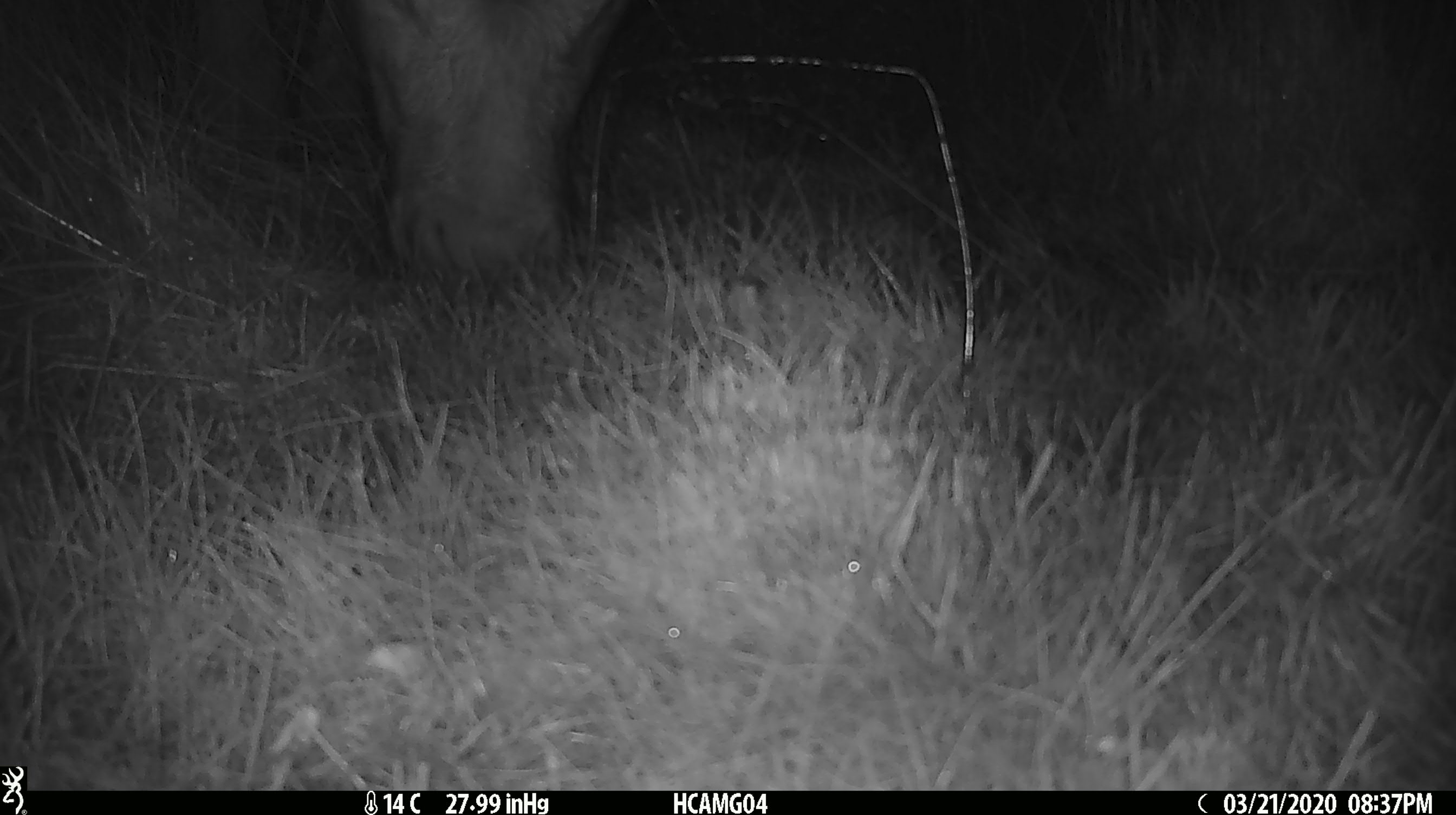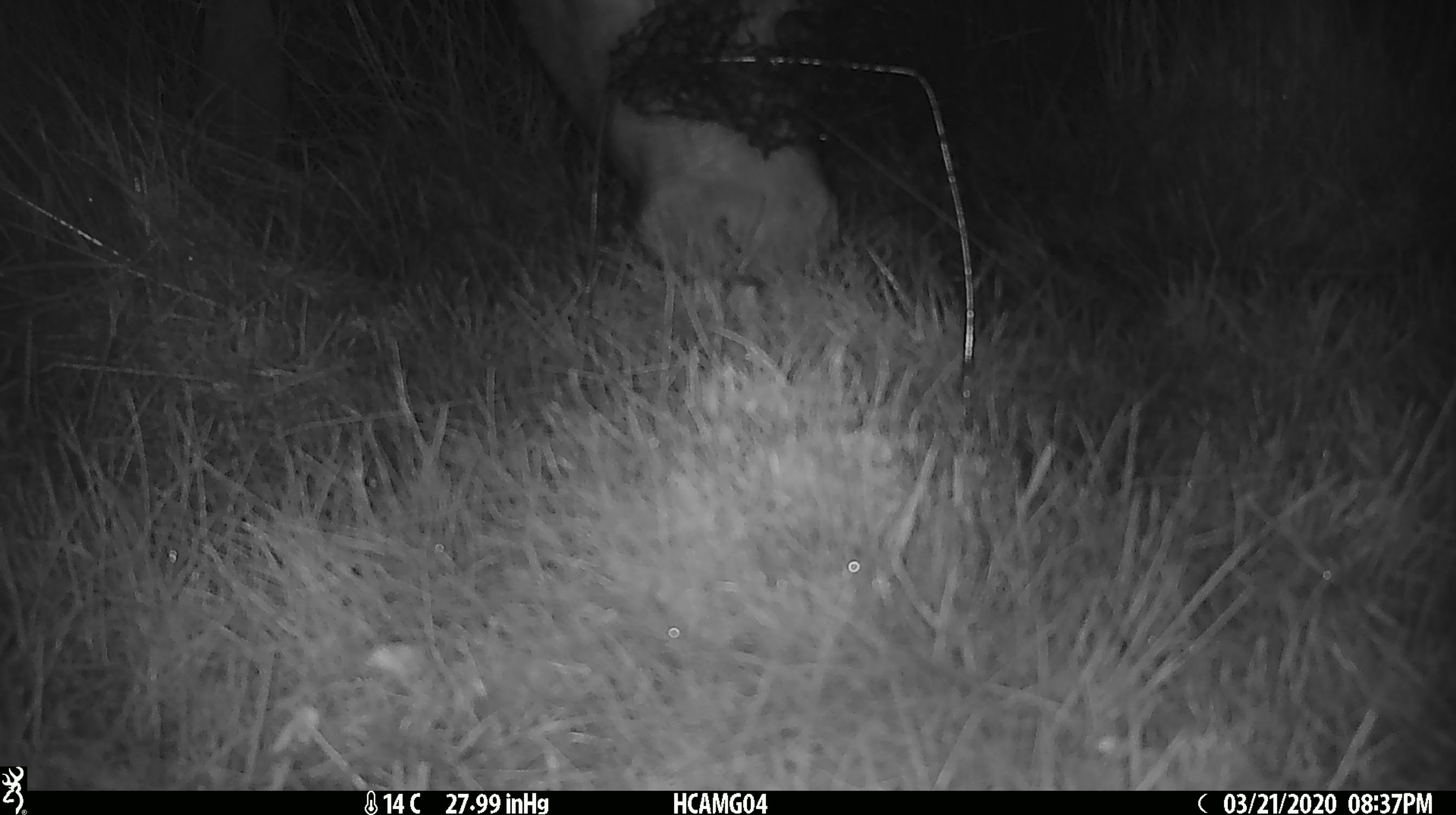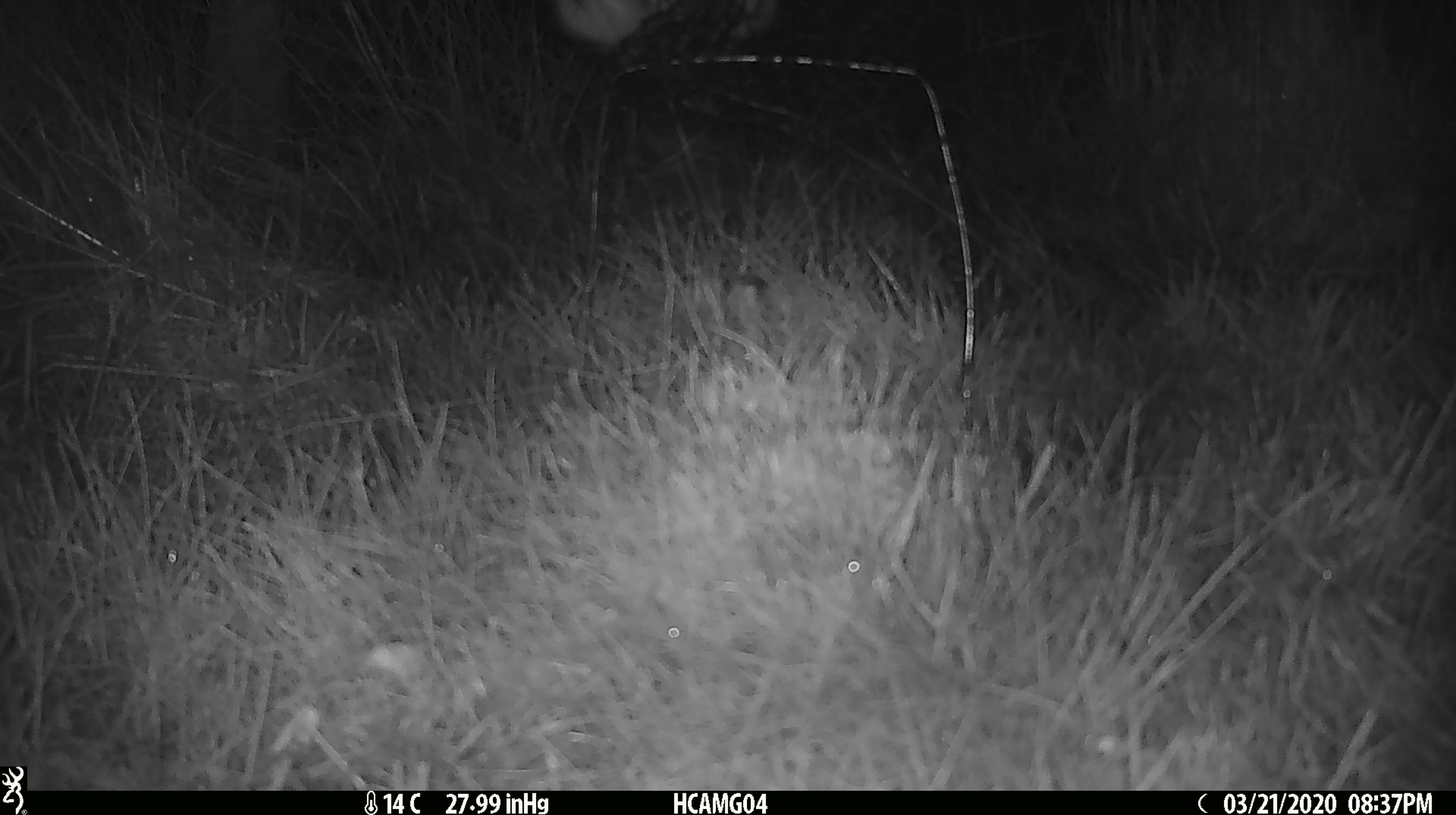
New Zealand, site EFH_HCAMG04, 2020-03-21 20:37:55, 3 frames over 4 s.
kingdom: Animalia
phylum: Chordata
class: Mammalia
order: Artiodactyla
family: Bovidae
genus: Bos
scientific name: Bos taurus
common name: domestic cow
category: cow